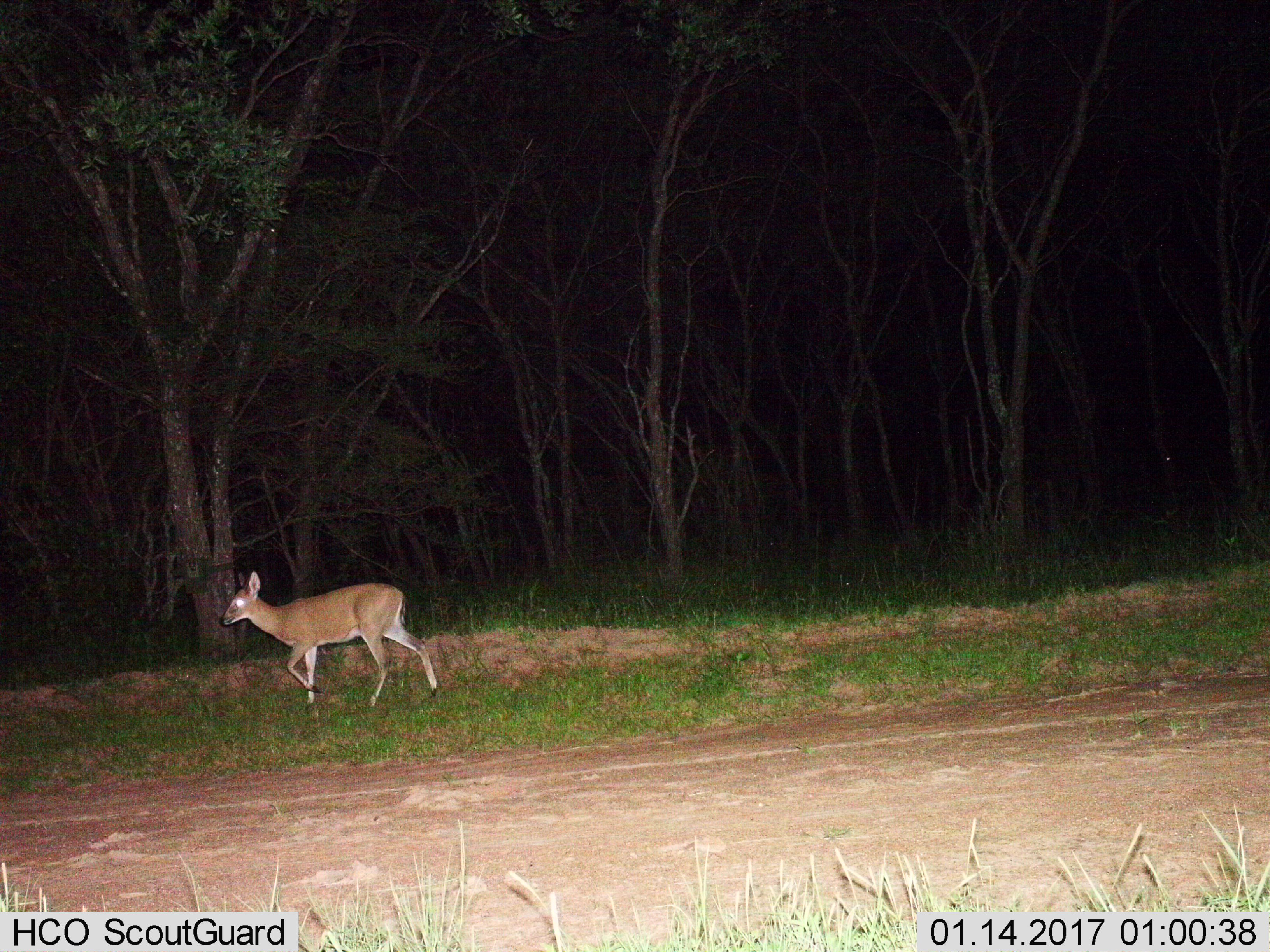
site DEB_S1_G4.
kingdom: Animalia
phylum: Chordata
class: Mammalia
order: Artiodactyla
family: Bovidae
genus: Sylvicapra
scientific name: Sylvicapra grimmia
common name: common duiker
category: duikercommongrey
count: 1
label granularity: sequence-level